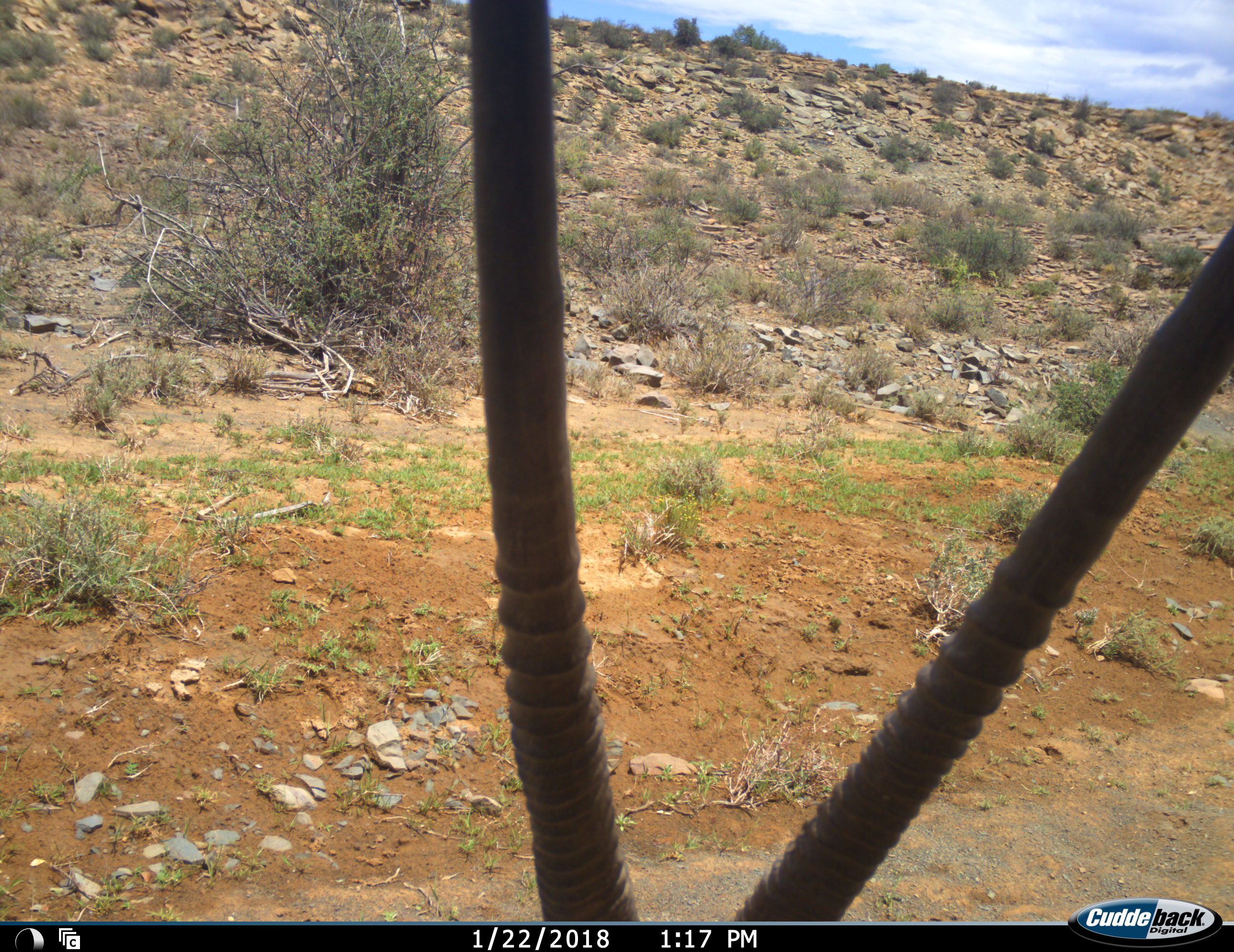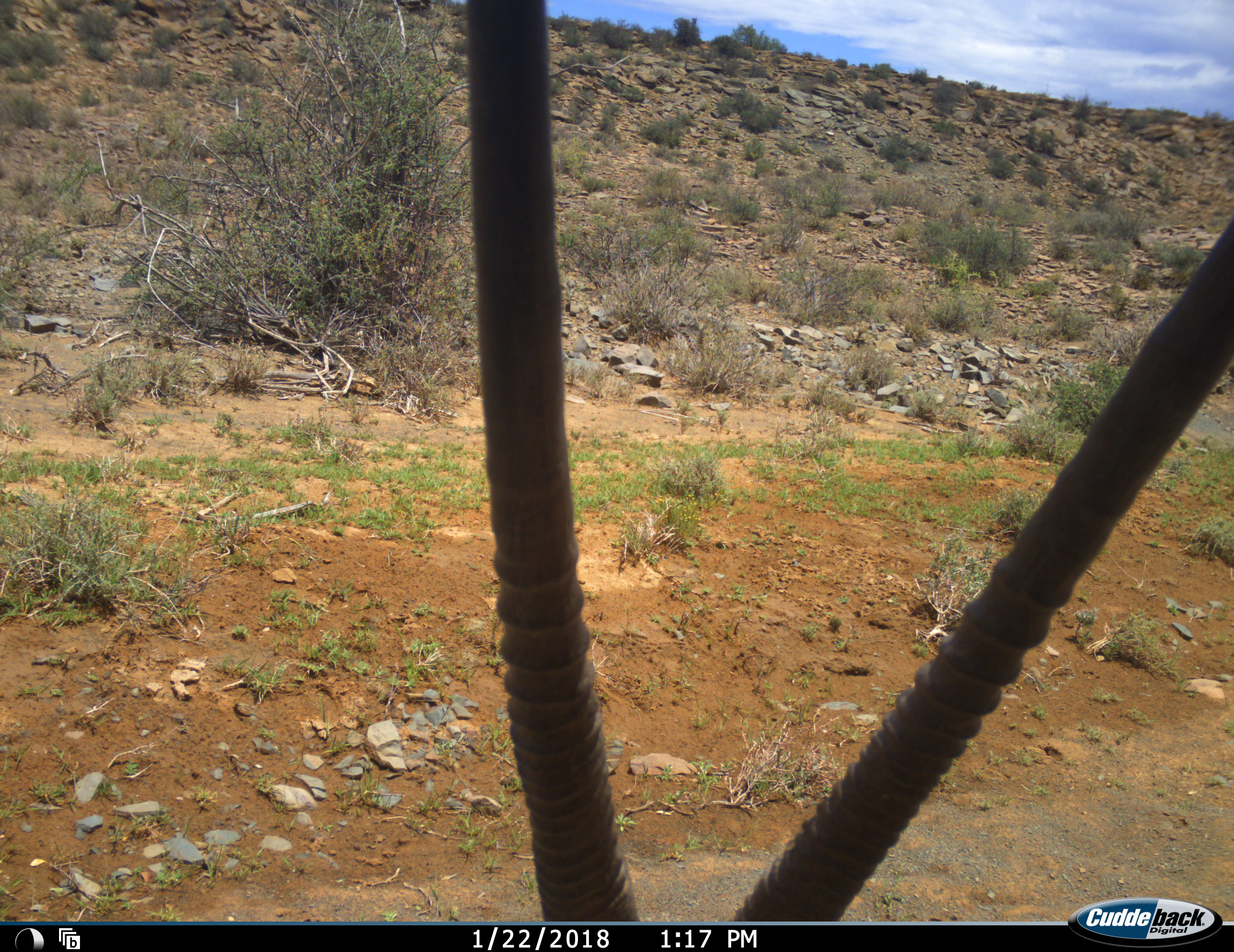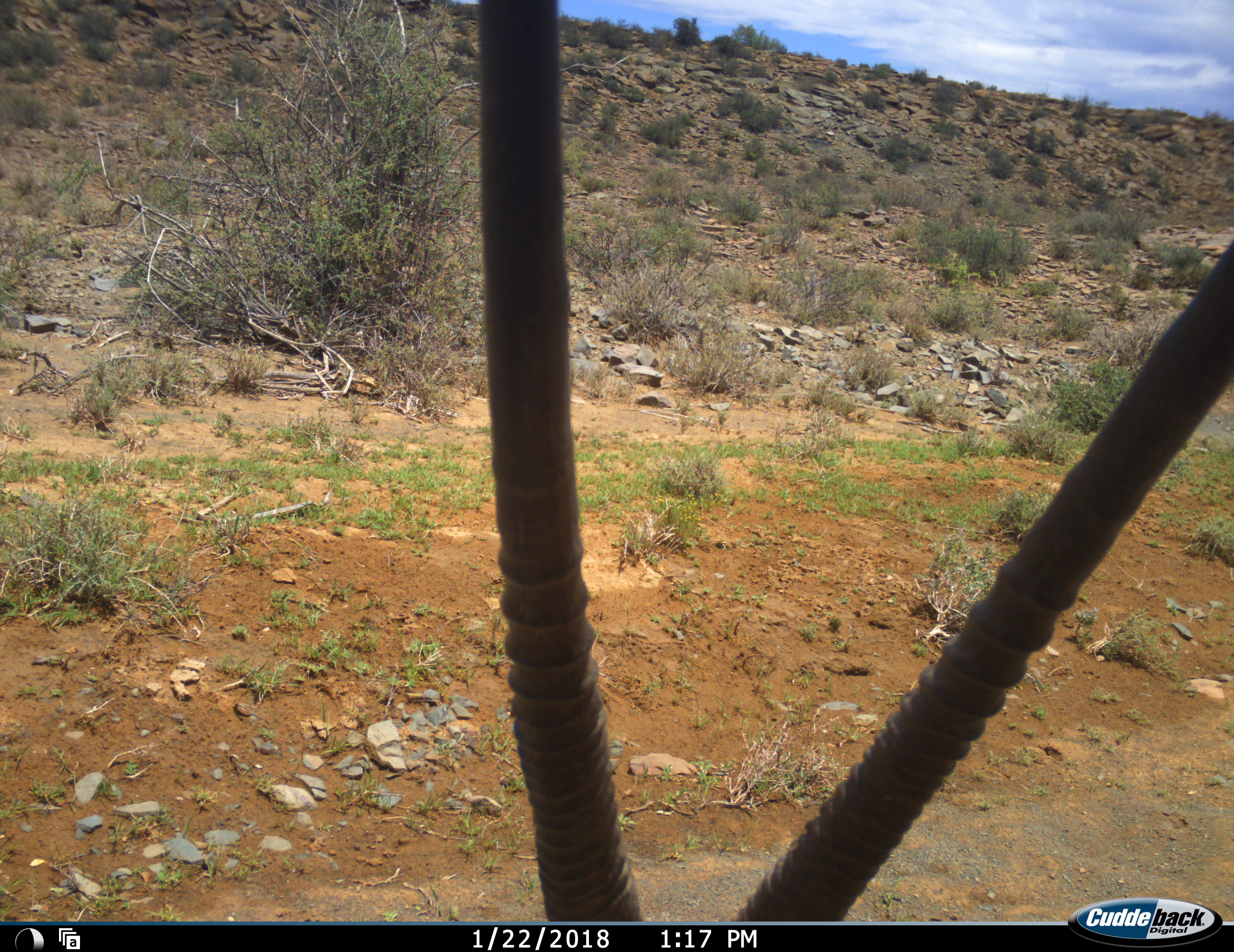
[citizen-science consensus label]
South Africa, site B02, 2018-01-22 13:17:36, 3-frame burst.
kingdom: Animalia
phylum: Chordata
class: Mammalia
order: Artiodactyla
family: Bovidae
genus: Oryx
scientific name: Oryx gazella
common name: gemsbok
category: gemsbokoryx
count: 1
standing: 70%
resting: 30%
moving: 10%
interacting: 0%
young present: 0%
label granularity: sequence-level